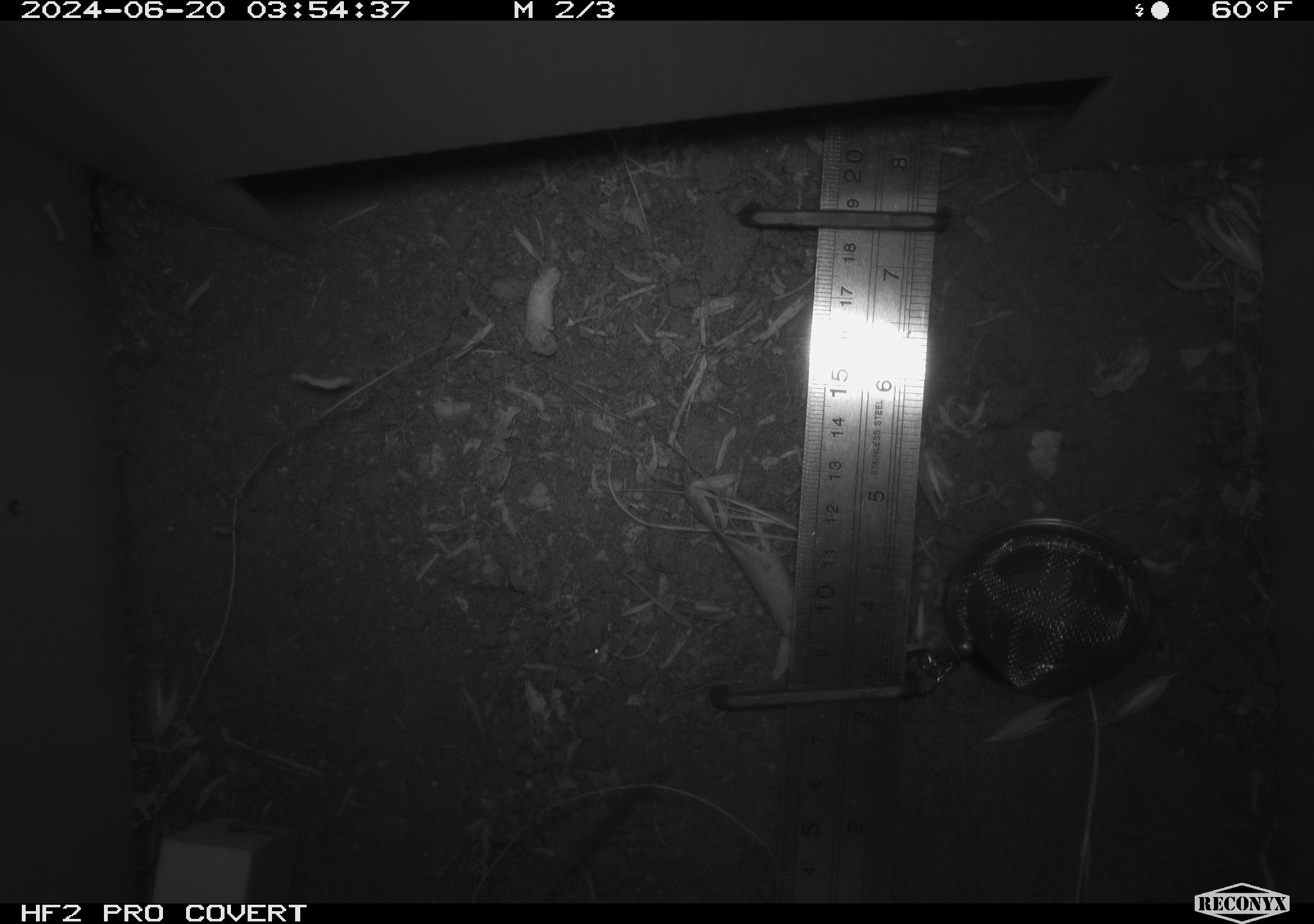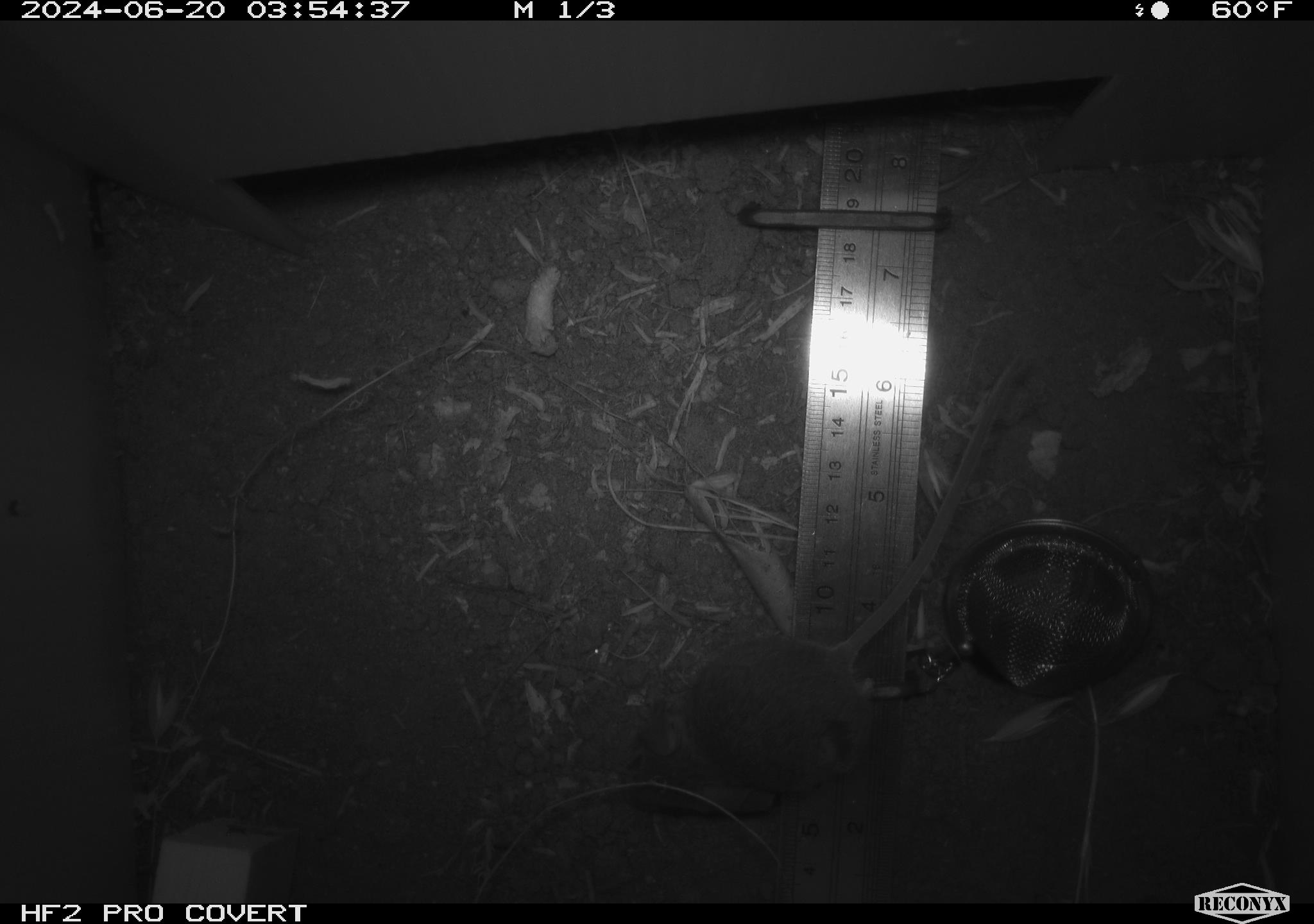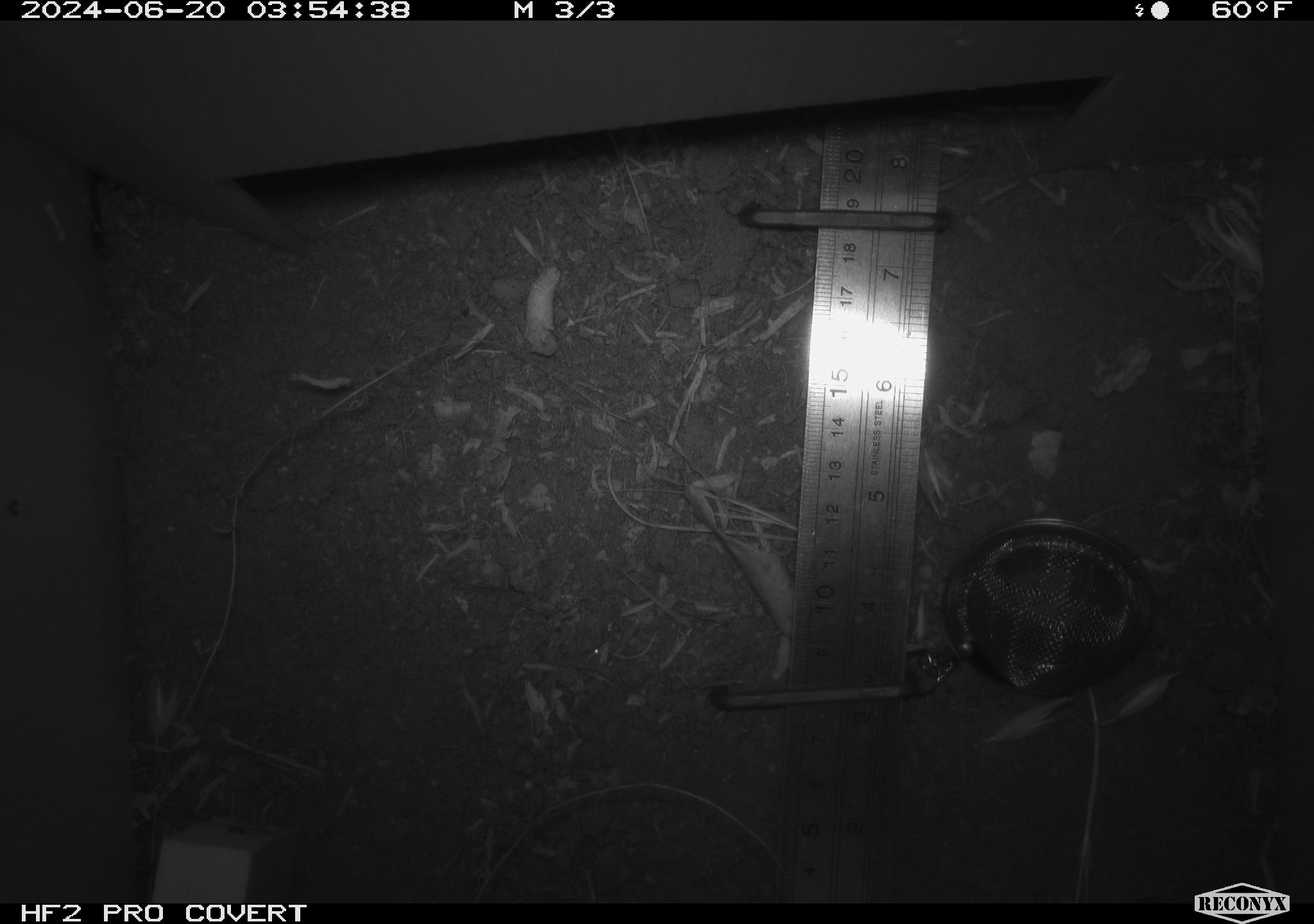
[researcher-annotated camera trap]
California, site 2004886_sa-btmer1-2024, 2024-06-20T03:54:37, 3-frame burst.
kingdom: Animalia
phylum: Chordata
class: Mammalia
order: Rodentia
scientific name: Rodentia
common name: mouse species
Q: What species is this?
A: Mouse species (Rodentia).